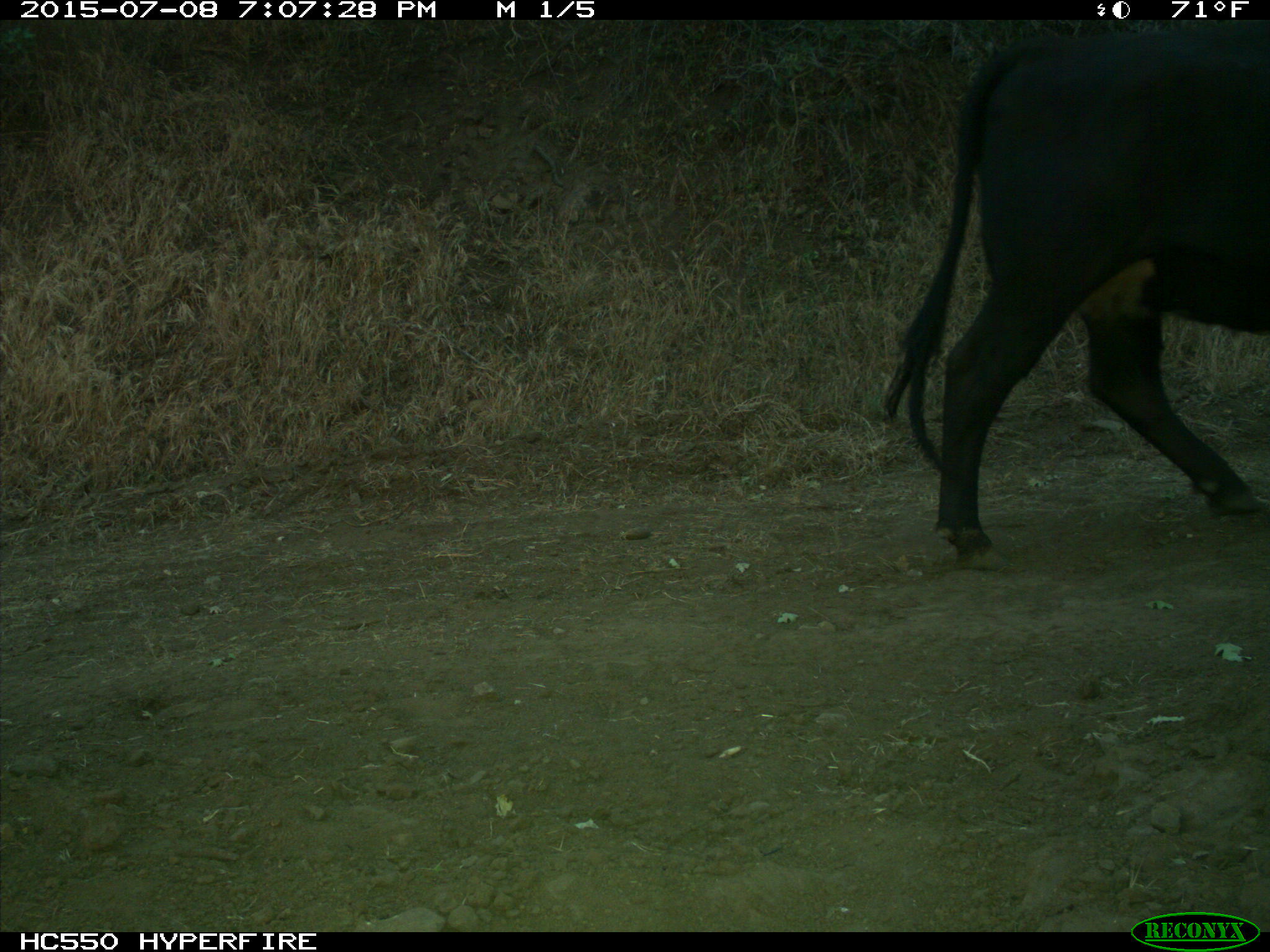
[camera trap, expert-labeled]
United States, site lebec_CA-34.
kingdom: Animalia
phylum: Chordata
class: Mammalia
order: Artiodactyla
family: Bovidae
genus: Bos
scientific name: Bos taurus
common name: domestic cow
Bos taurus (domestic cow).